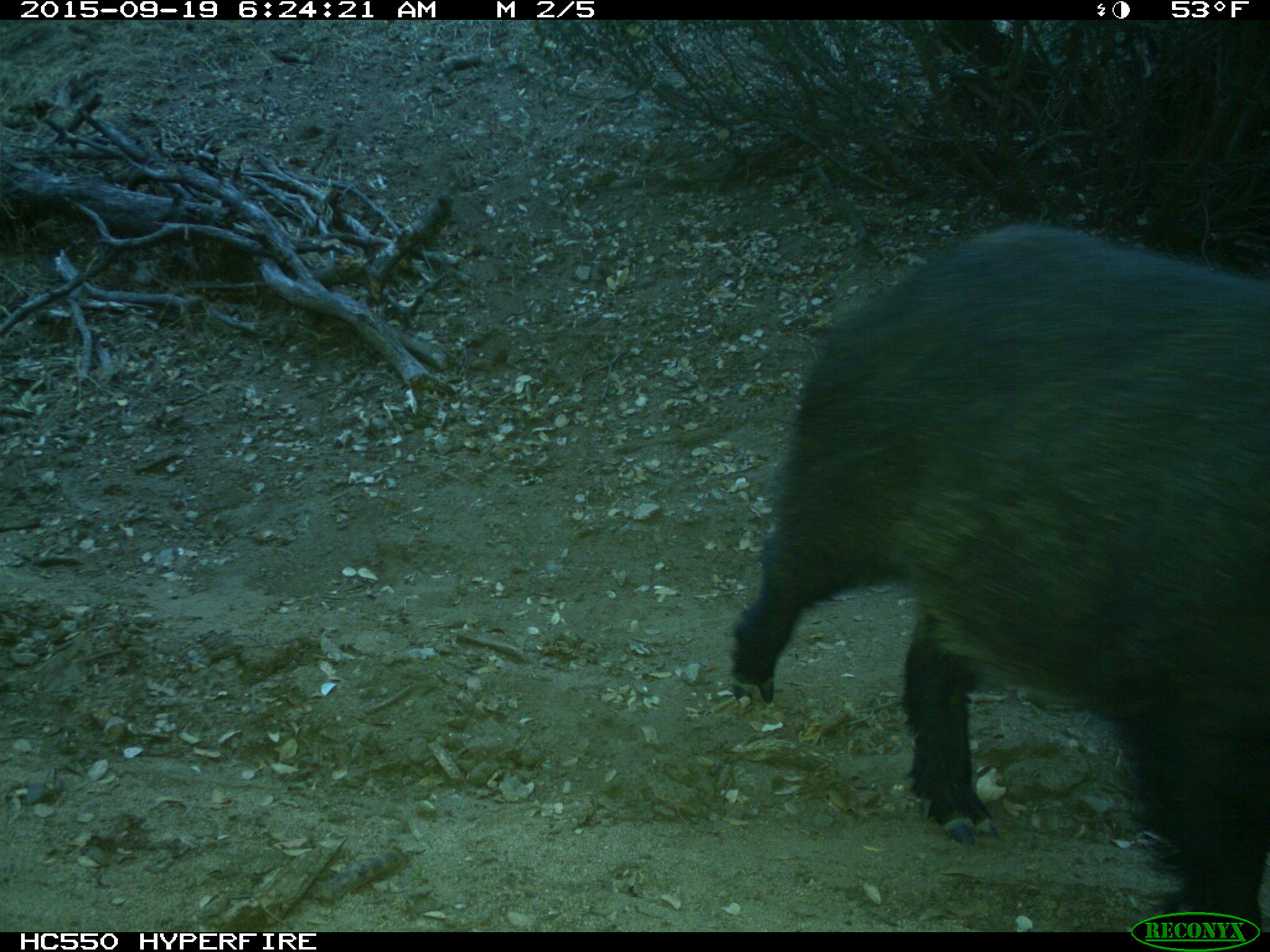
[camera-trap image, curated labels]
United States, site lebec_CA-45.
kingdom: Animalia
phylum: Chordata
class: Mammalia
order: Artiodactyla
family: Suidae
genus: Sus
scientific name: Sus scrofa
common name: wild boar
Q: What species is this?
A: Sus scrofa (wild boar).